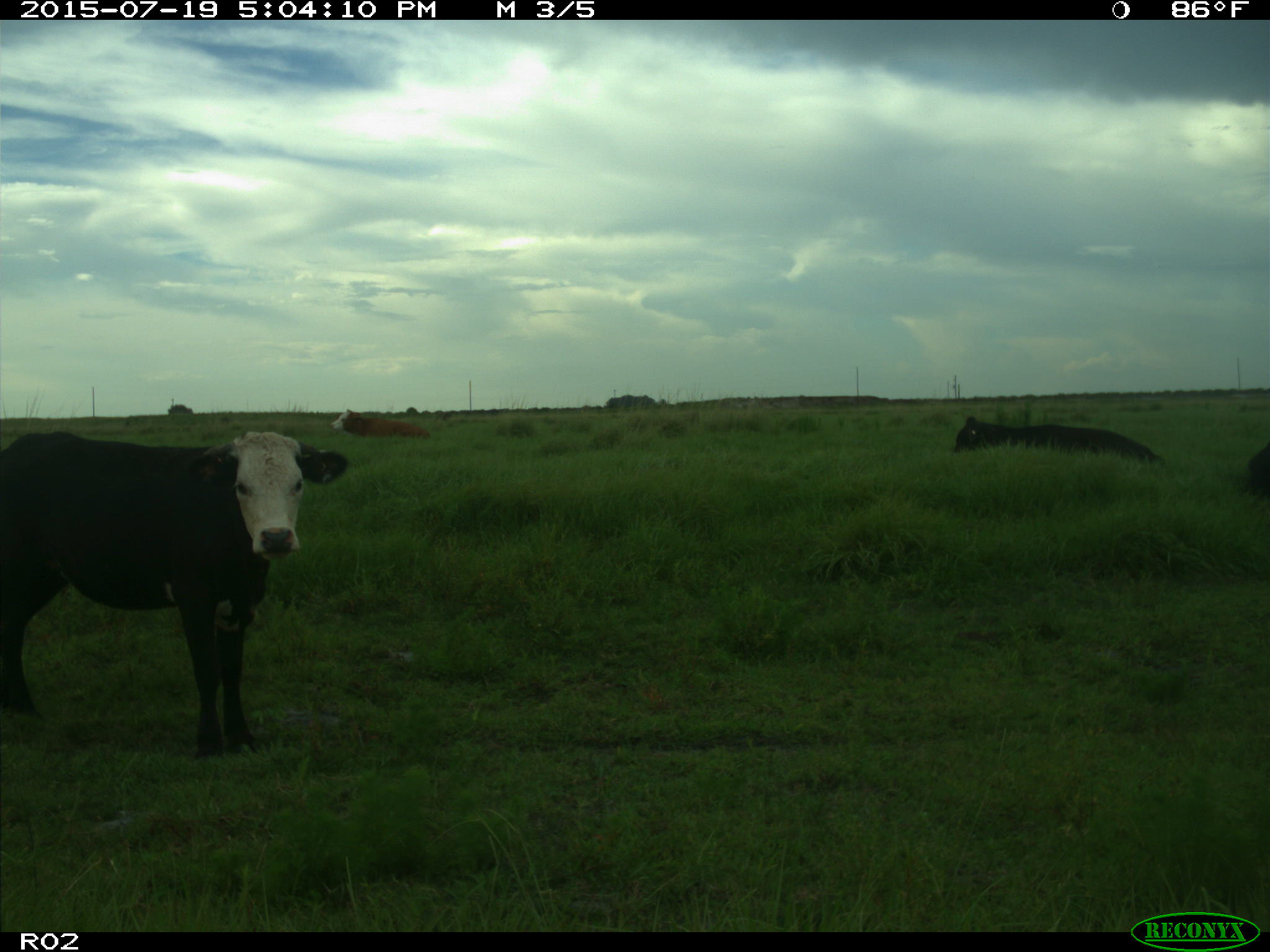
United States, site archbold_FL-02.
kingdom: Animalia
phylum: Chordata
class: Mammalia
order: Artiodactyla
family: Bovidae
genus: Bos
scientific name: Bos taurus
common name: domestic cow